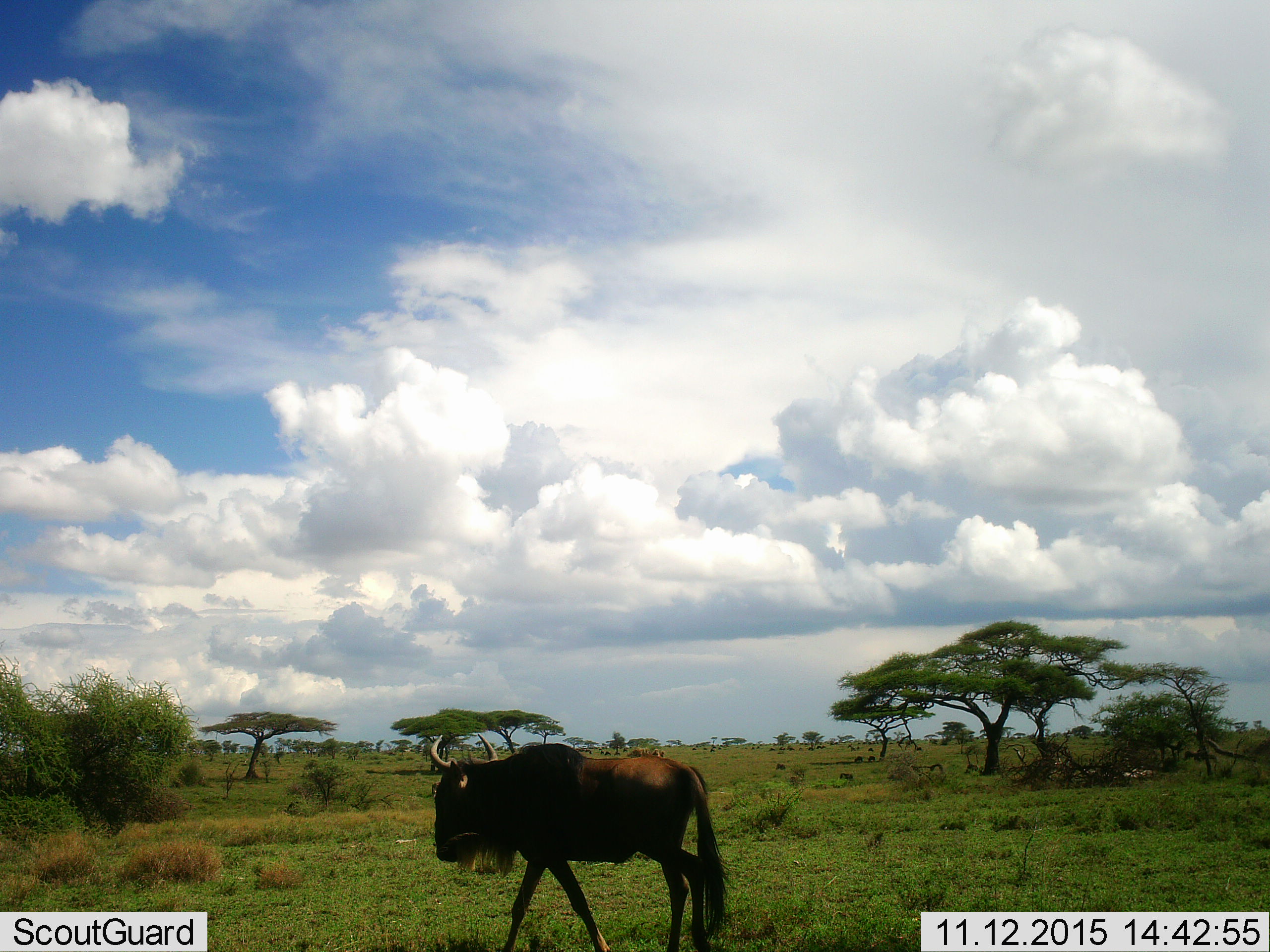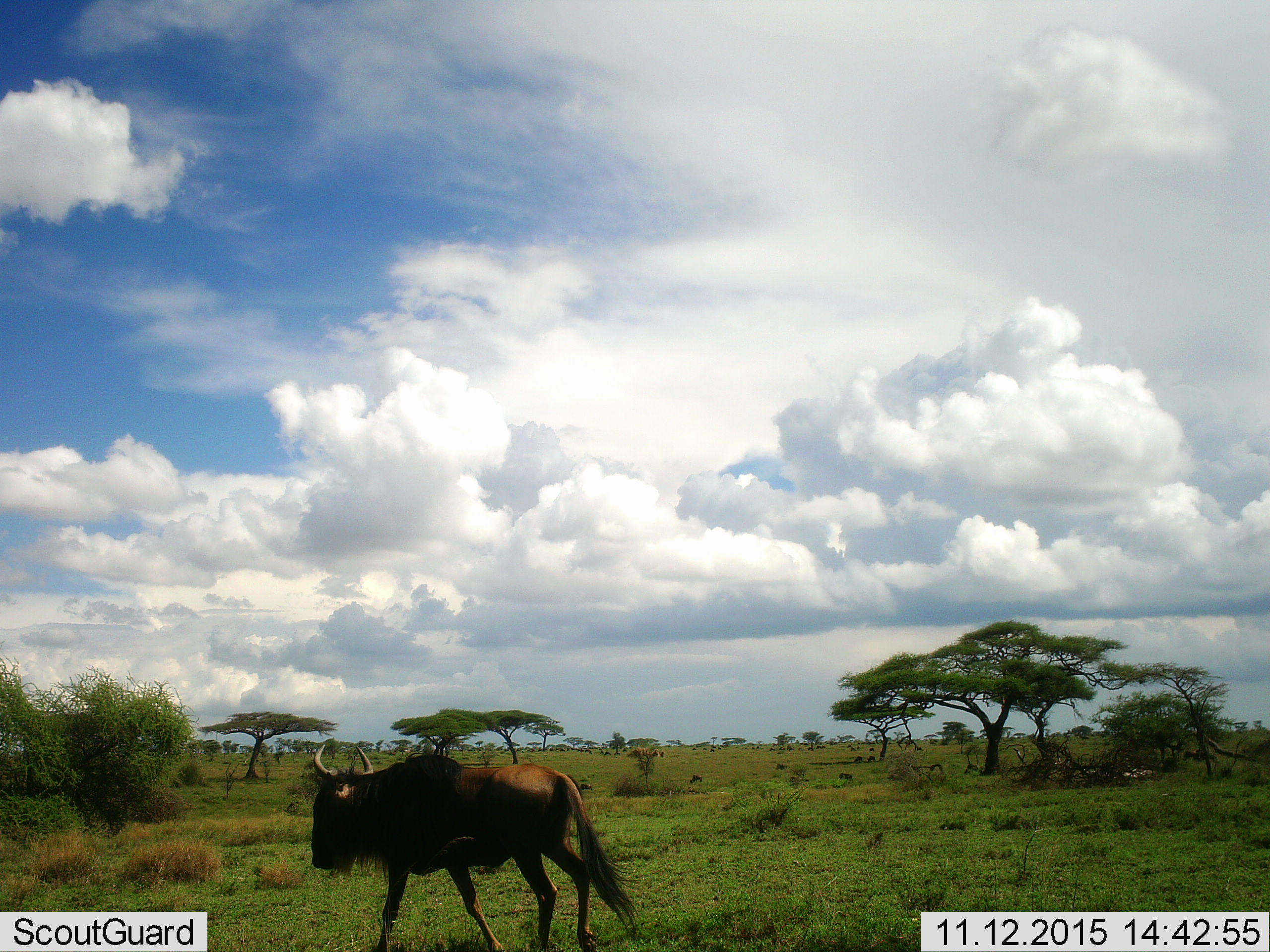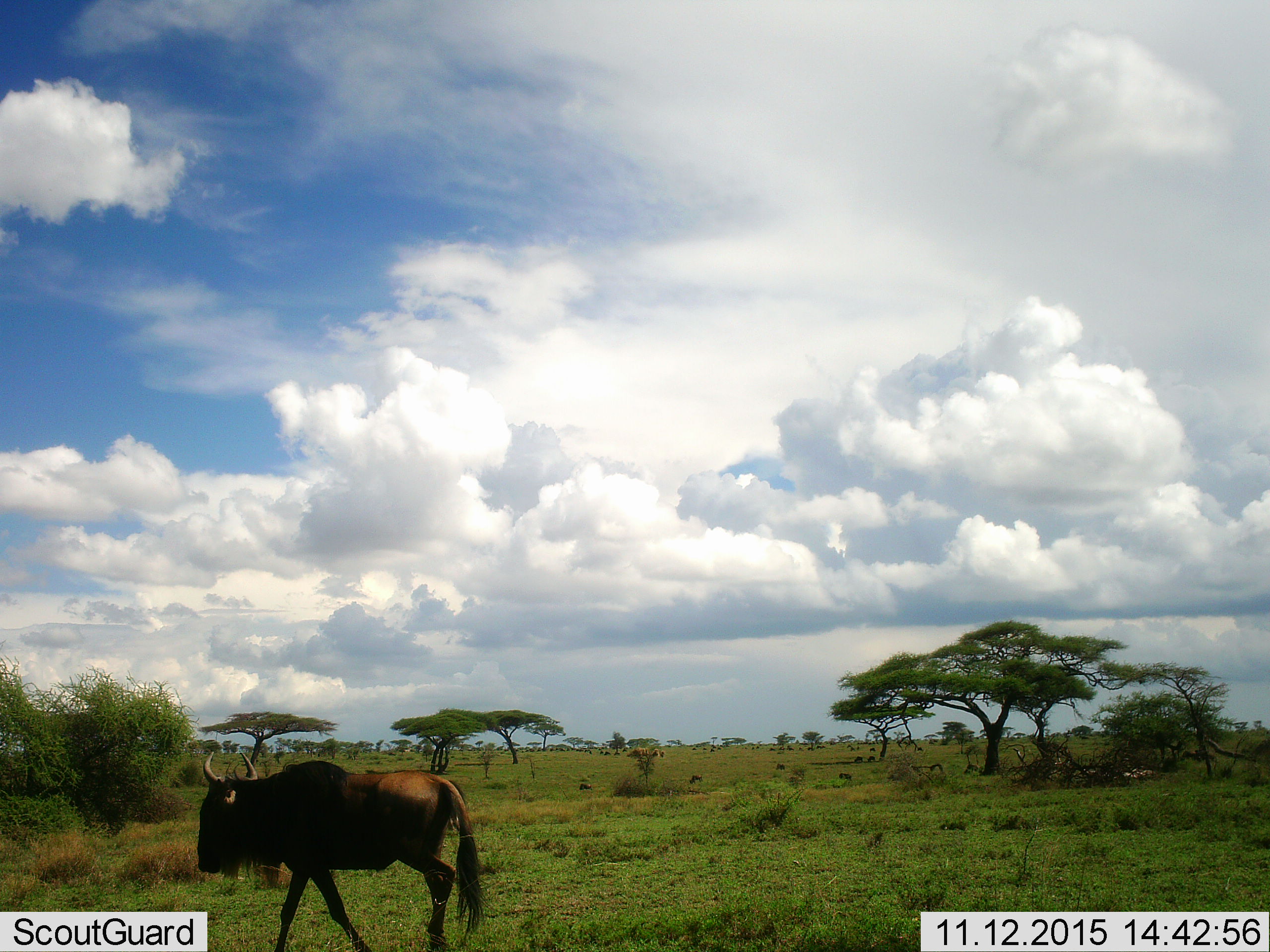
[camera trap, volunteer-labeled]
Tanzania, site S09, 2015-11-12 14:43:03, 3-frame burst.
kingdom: Animalia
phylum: Chordata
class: Mammalia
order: Artiodactyla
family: Bovidae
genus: Connochaetes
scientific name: Connochaetes taurinus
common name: blue wildebeest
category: wildebeest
Wildebeest (blue wildebeest) (Connochaetes taurinus), count 1. Behavior (volunteer vote fractions): standing 33%, resting 33%, moving 100%, interacting 11%. Young present (vote fraction): 0%. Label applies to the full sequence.